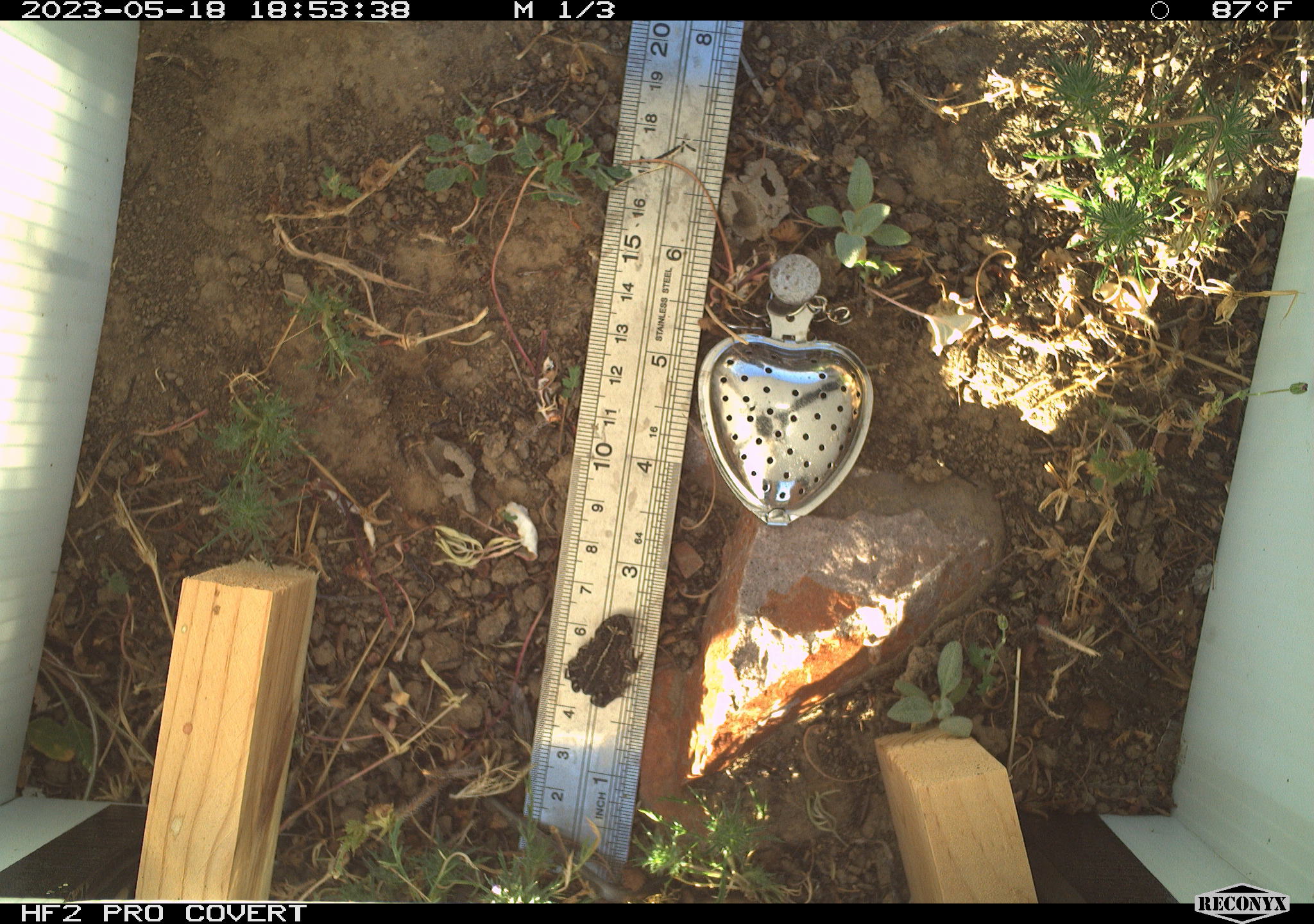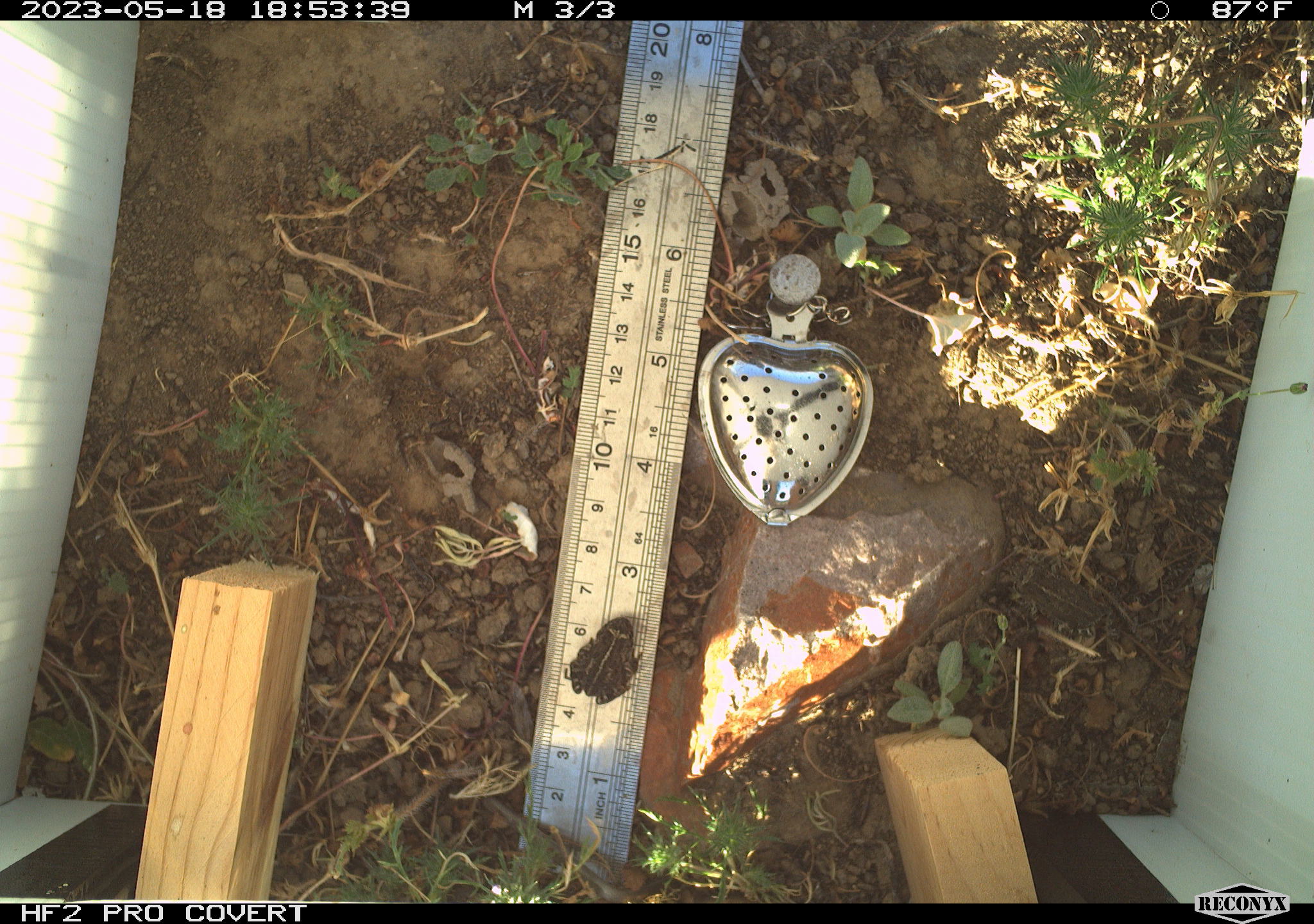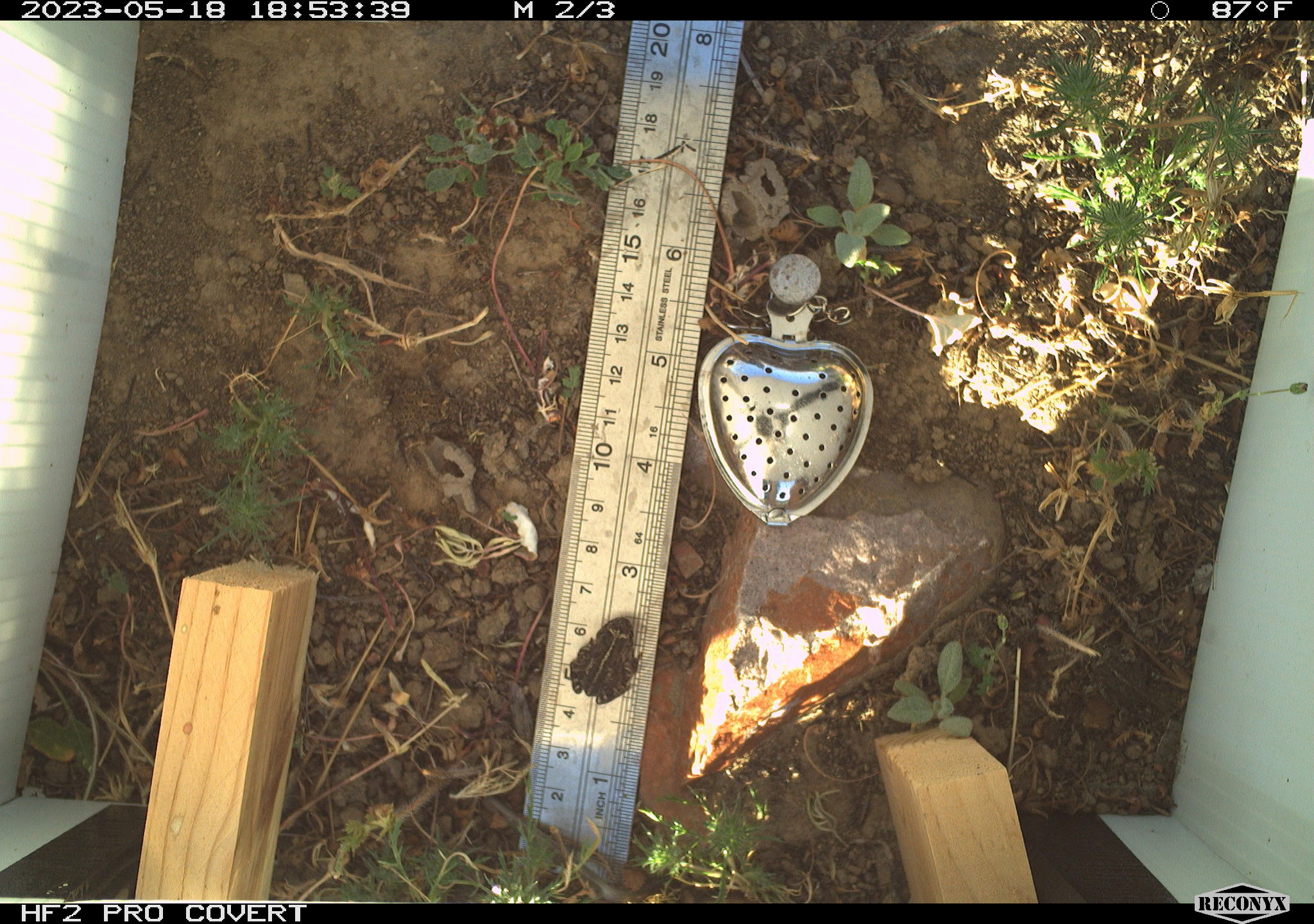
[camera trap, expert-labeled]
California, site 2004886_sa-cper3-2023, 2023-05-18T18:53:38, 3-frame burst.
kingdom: Animalia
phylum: Chordata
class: Amphibia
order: Anura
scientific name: Anura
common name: frogs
Frogs (Anura).